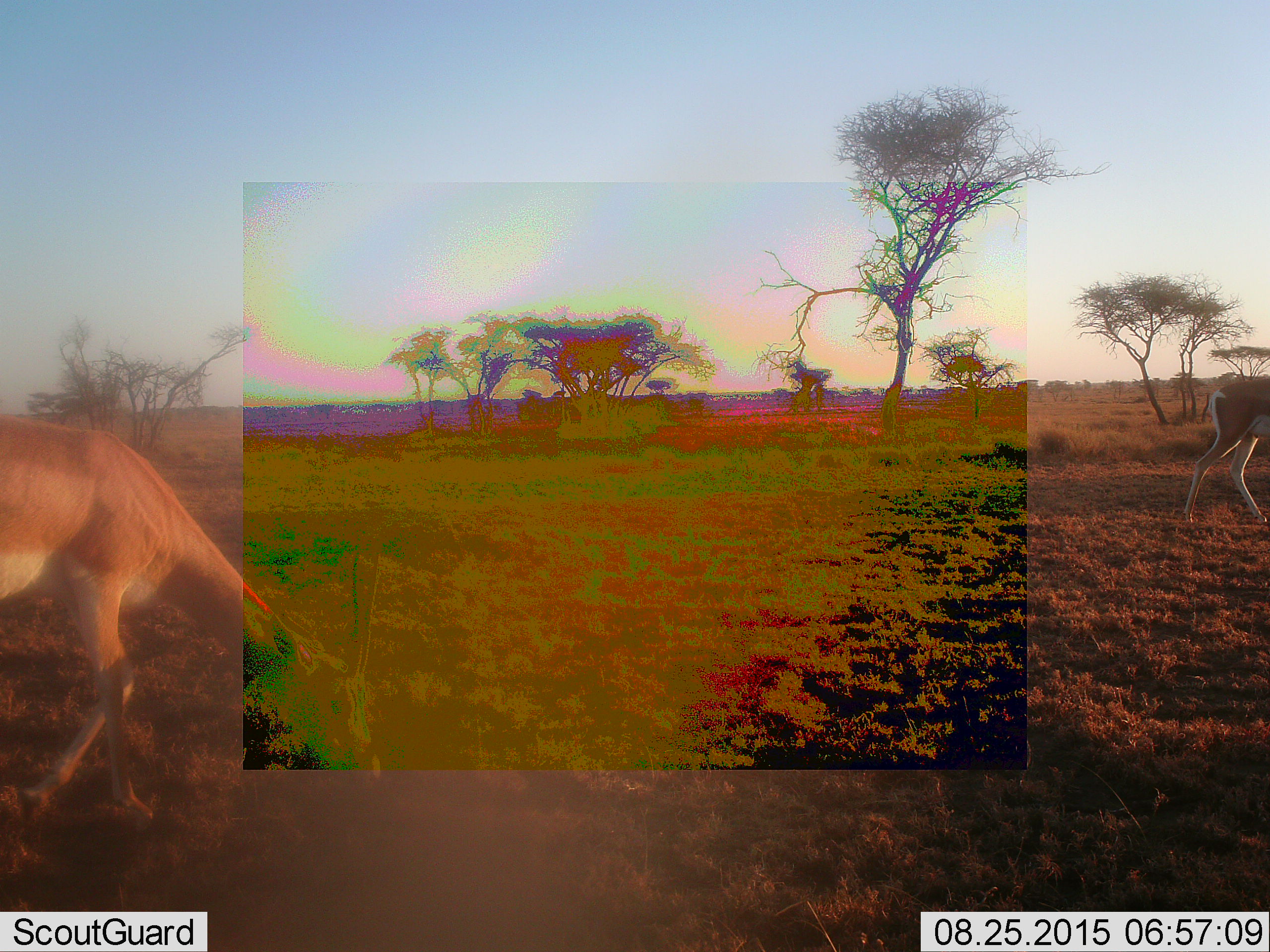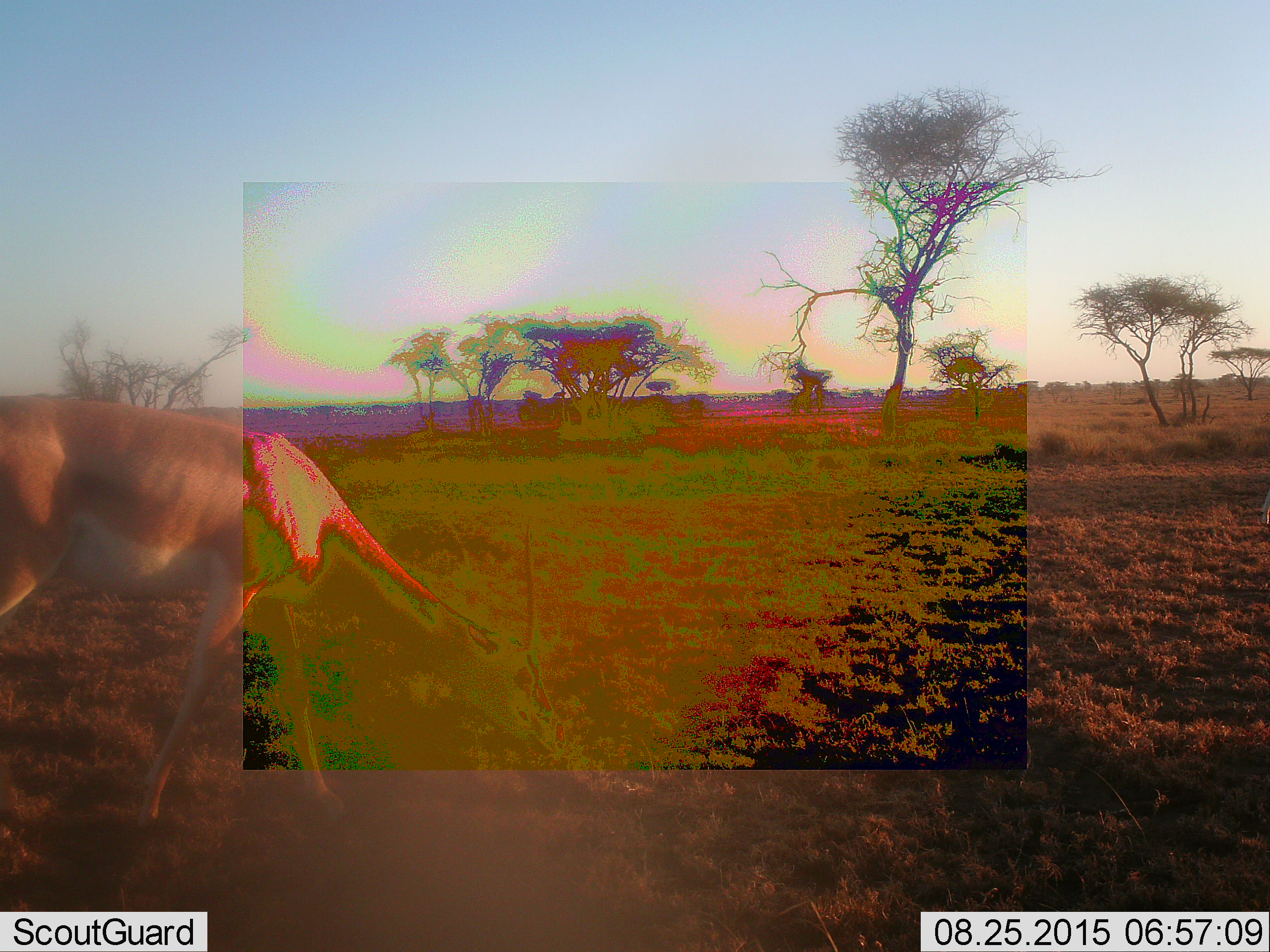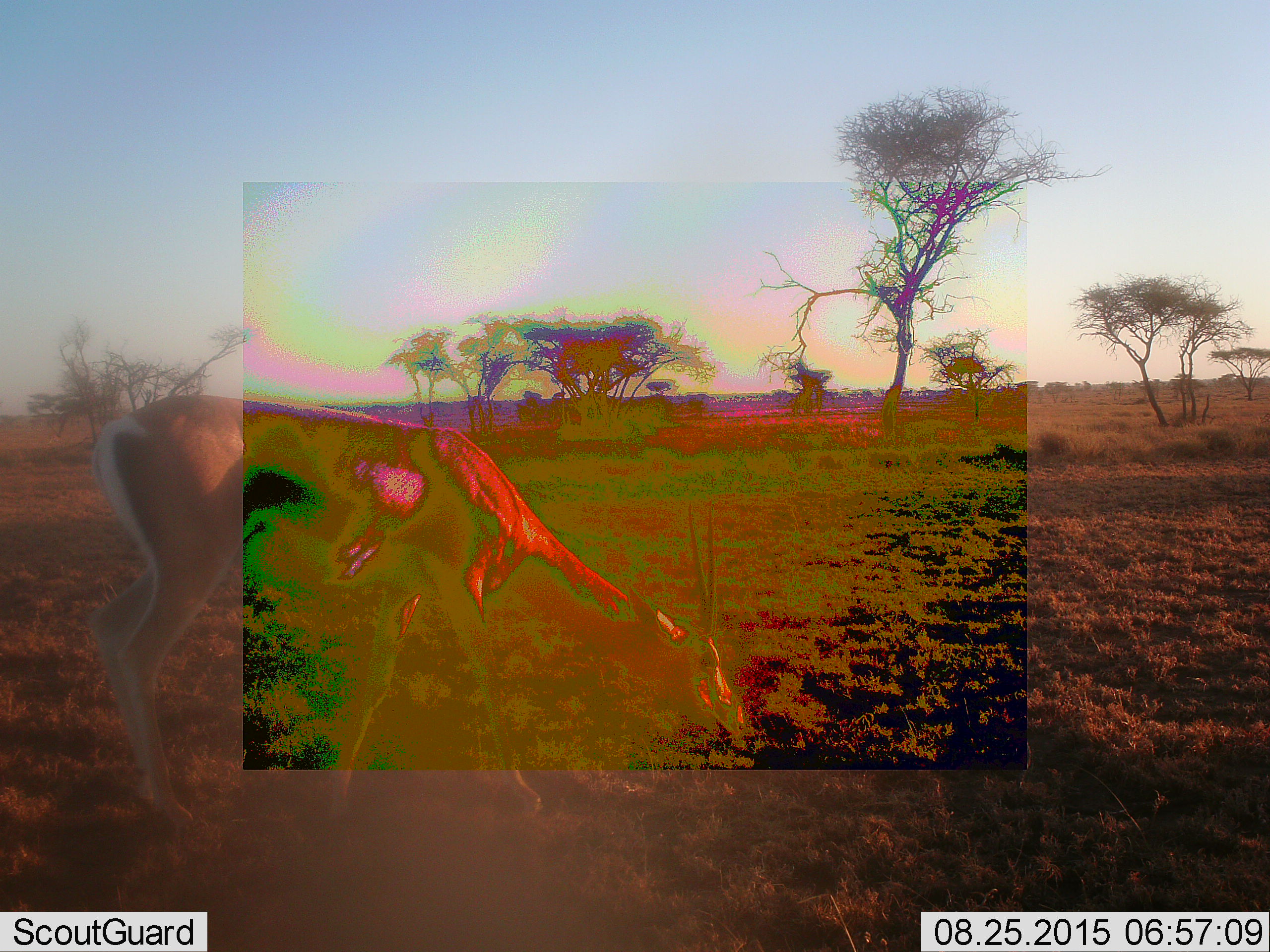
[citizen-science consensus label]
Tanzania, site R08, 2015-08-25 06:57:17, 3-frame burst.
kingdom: Animalia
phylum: Chordata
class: Mammalia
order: Artiodactyla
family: Bovidae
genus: Nanger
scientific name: Nanger granti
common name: grant's gazelle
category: gazellegrants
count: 2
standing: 0%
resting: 0%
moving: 50%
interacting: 0%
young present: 0%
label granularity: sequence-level